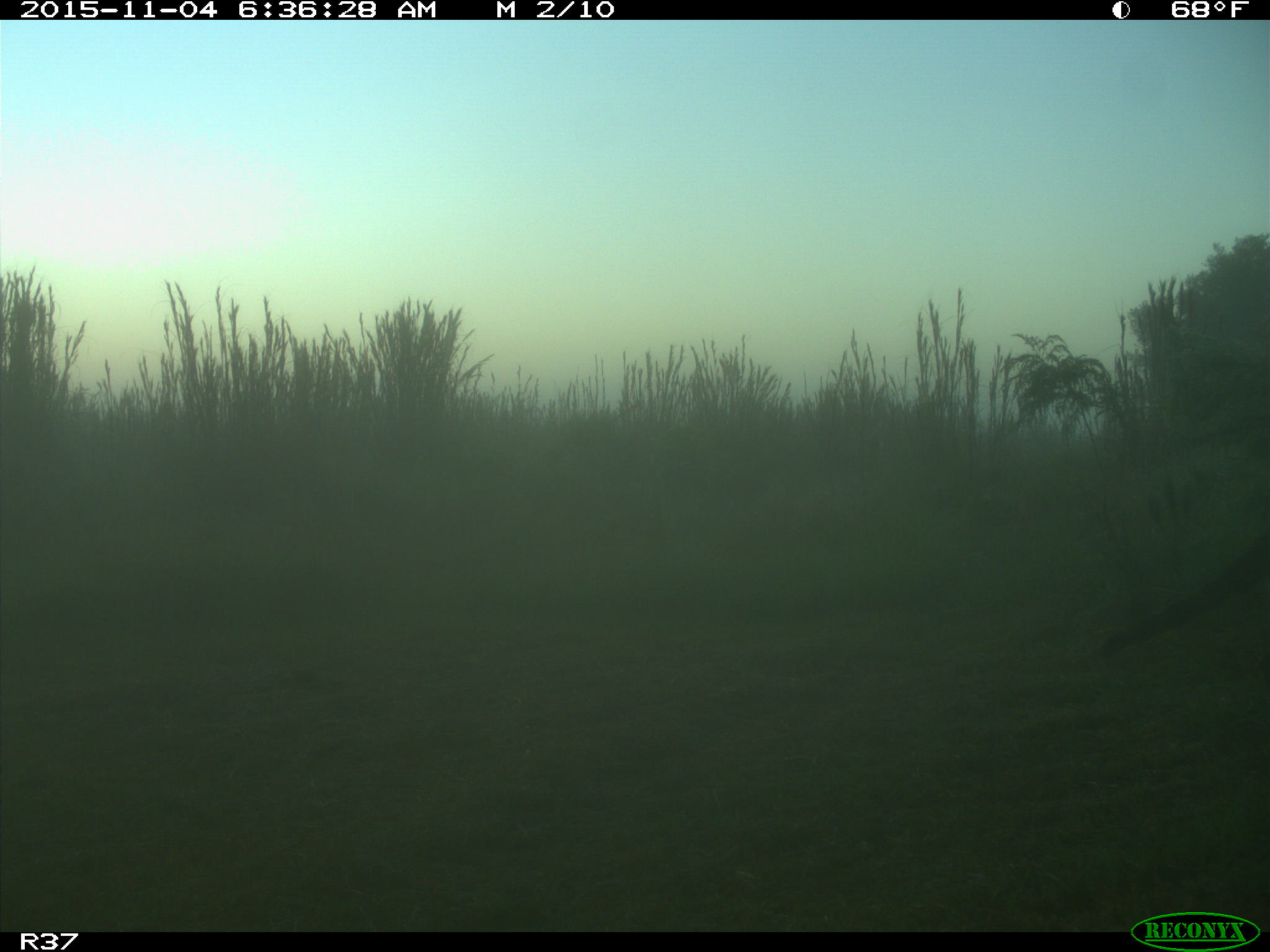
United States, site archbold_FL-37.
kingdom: Animalia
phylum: Chordata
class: Mammalia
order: Carnivora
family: Canidae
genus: Canis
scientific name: Canis familiaris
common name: domestic dog